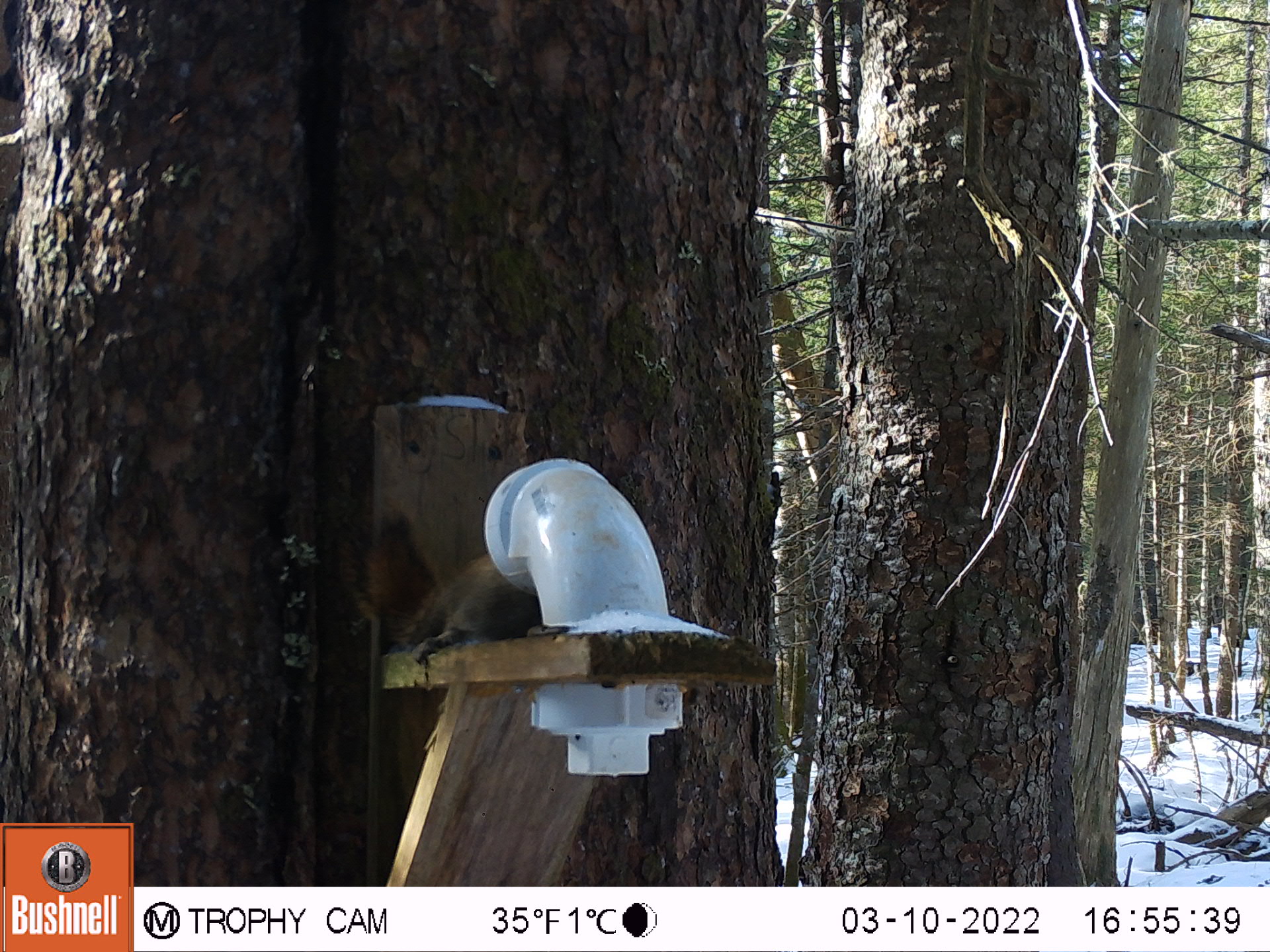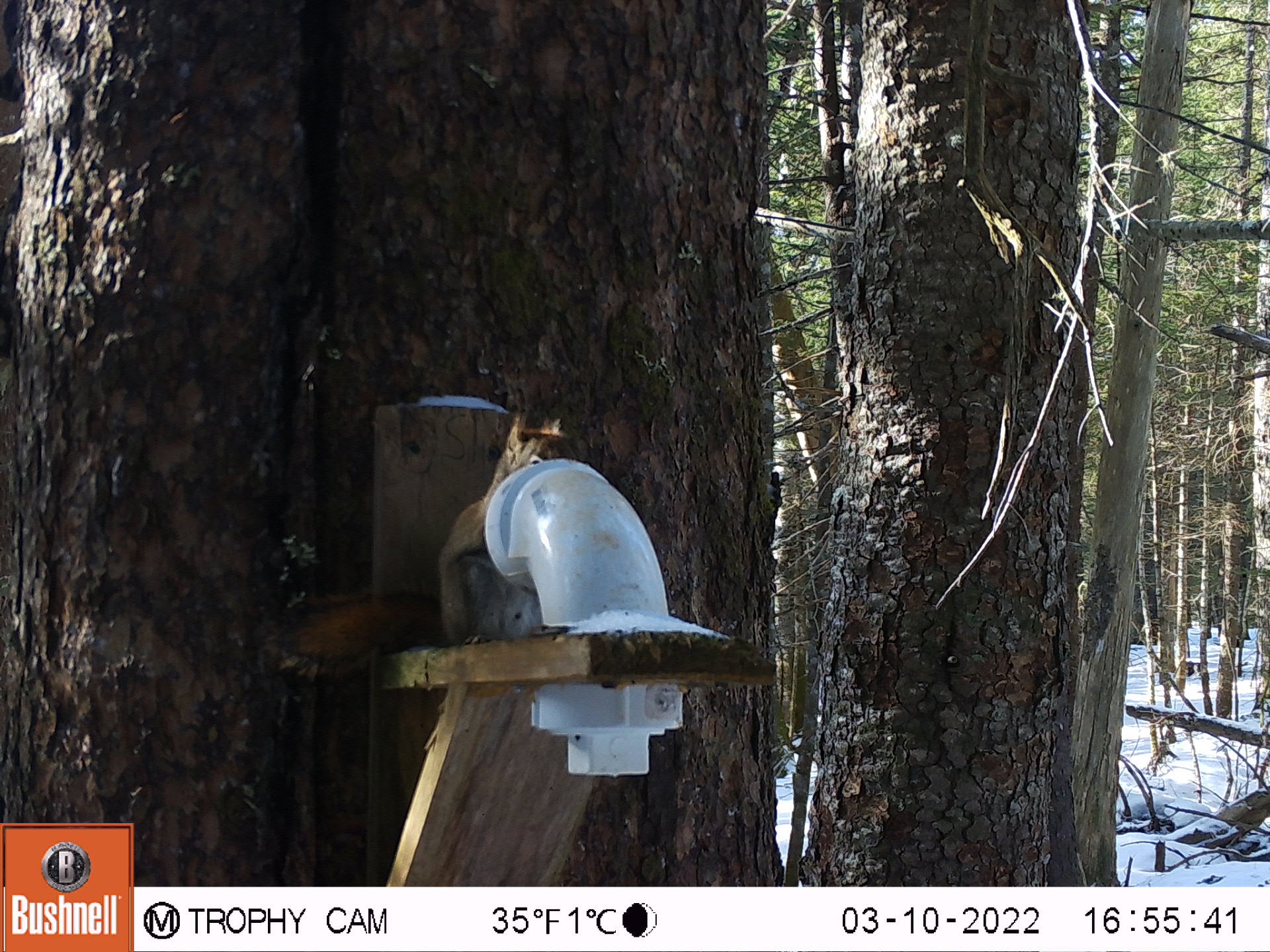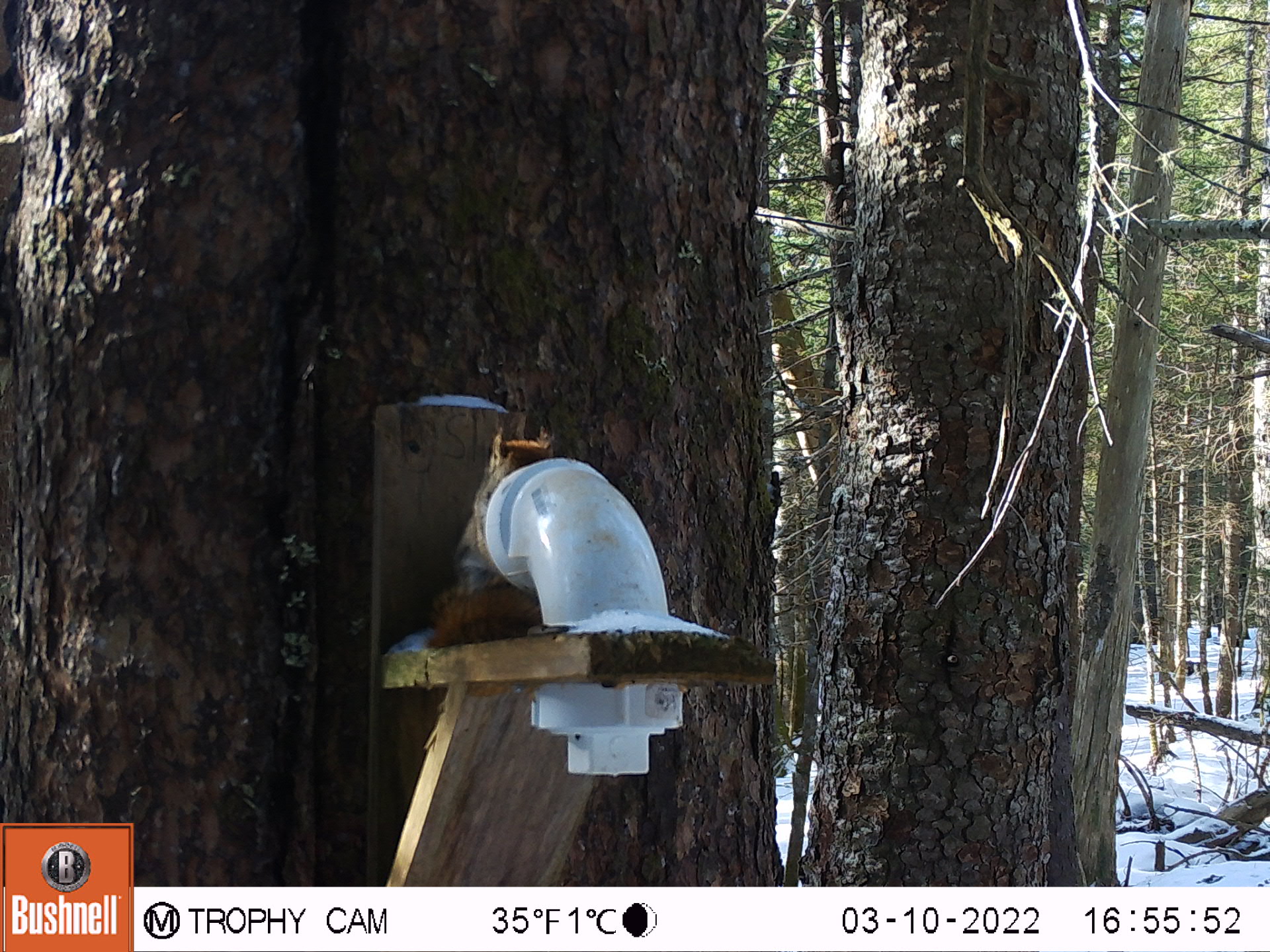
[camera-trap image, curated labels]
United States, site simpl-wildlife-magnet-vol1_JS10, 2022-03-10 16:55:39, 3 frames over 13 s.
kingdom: Animalia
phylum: Chordata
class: Mammalia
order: Rodentia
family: Sciuridae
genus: Tamiasciurus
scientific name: Tamiasciurus hudsonicus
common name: red squirrel